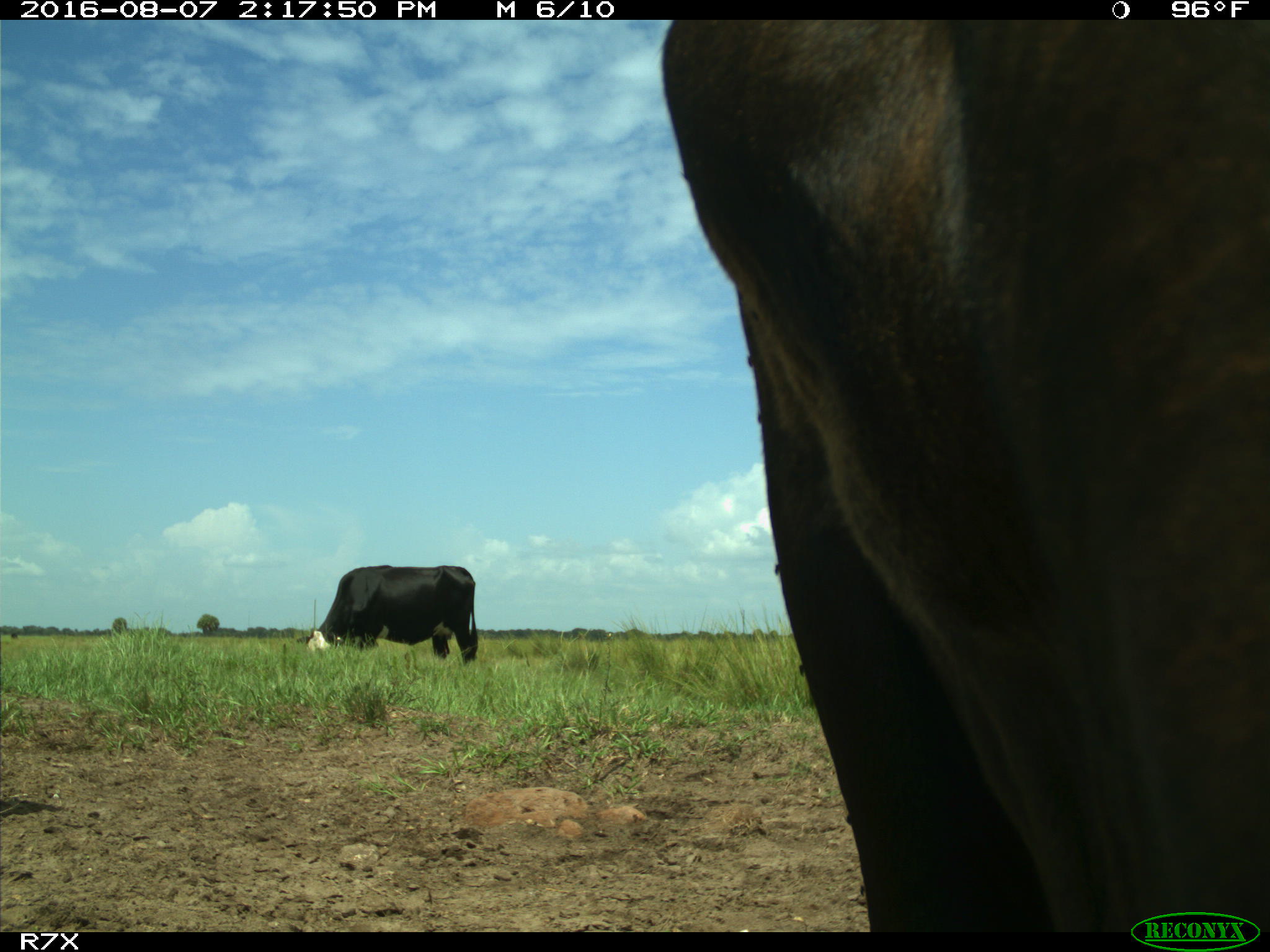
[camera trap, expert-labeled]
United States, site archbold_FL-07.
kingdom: Animalia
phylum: Chordata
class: Mammalia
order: Artiodactyla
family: Bovidae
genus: Bos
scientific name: Bos taurus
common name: domestic cow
Bos taurus (domestic cow).